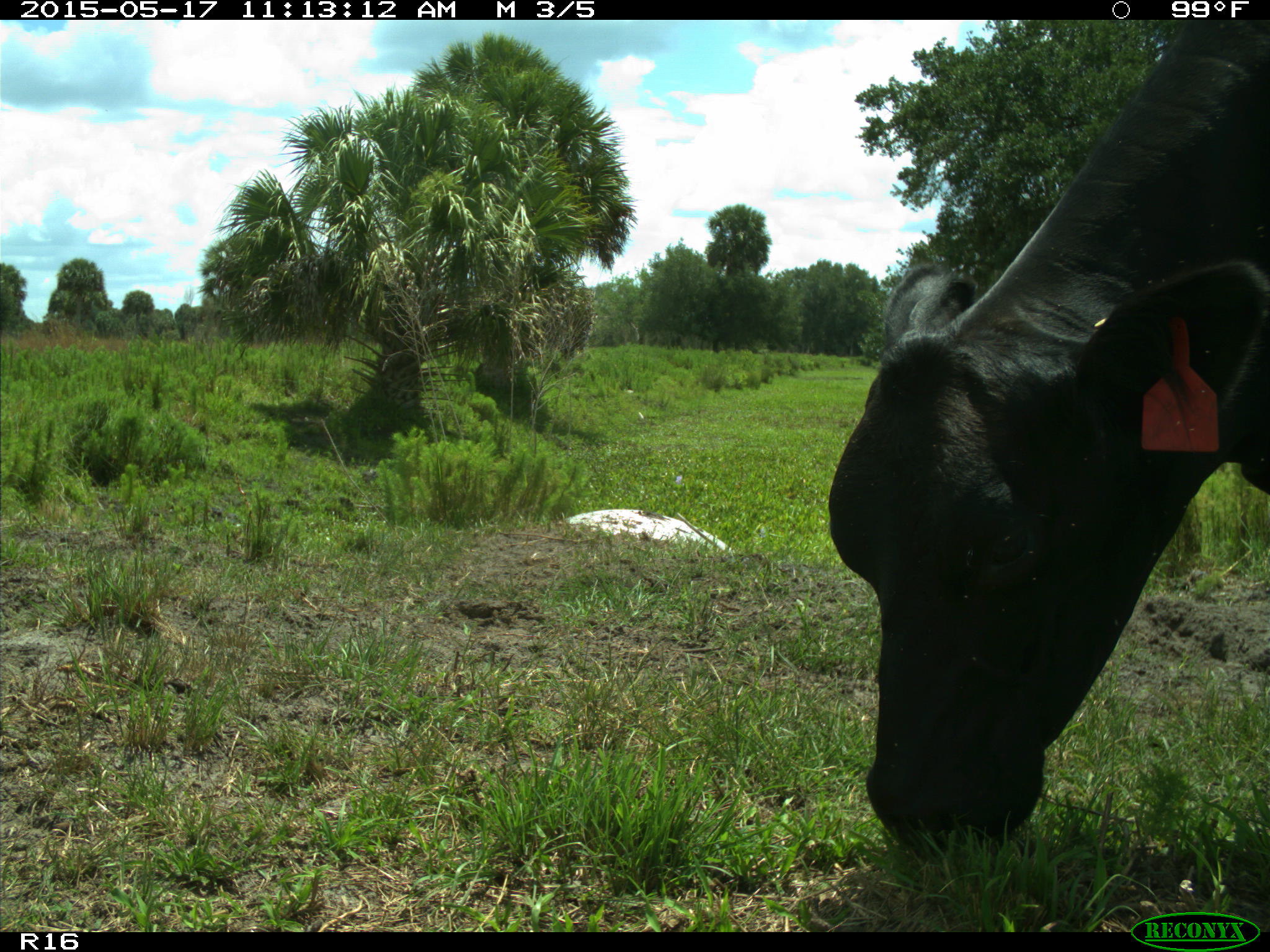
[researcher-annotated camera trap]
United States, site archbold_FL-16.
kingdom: Animalia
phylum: Chordata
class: Mammalia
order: Artiodactyla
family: Bovidae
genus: Bos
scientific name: Bos taurus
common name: domestic cow